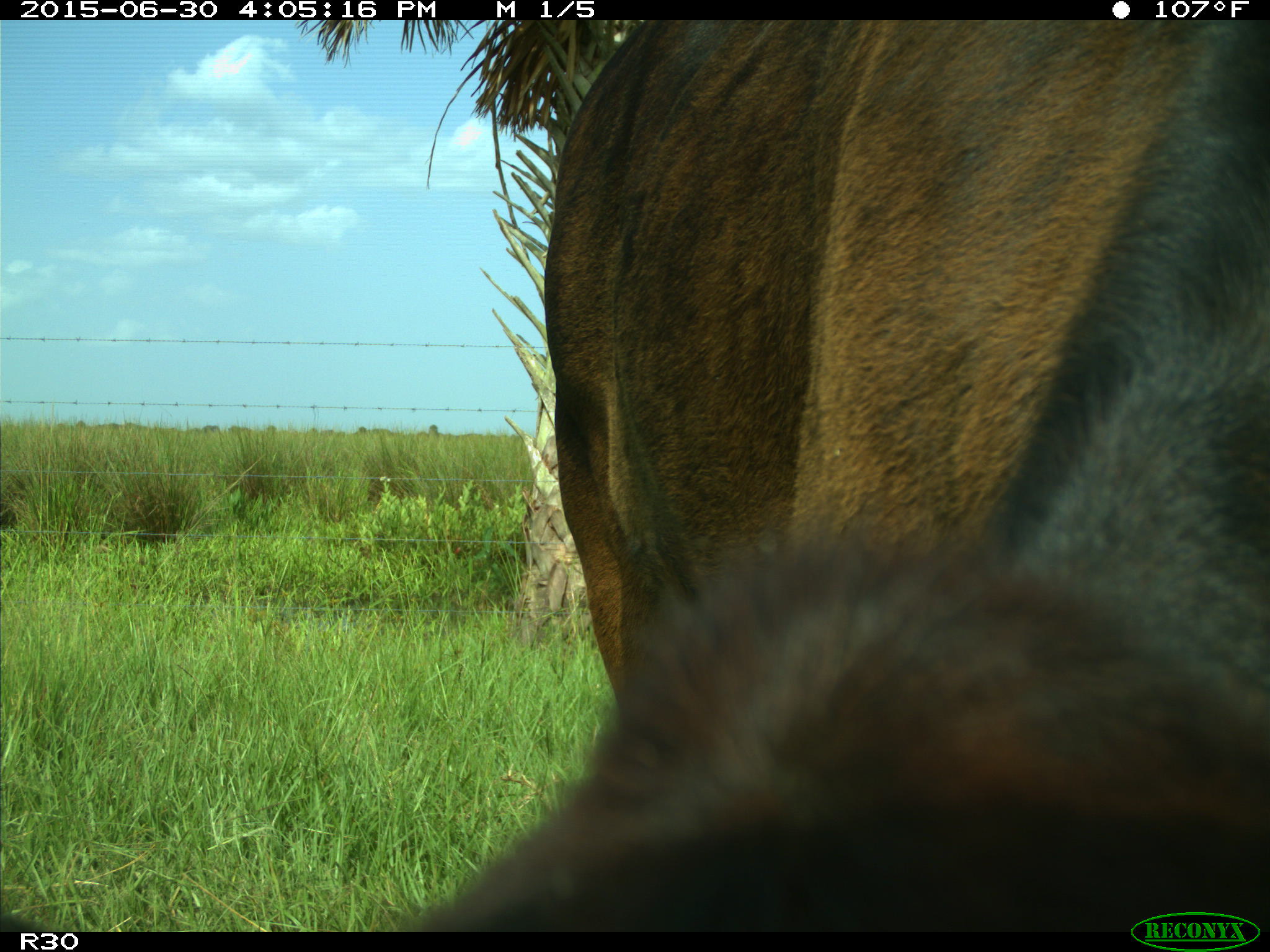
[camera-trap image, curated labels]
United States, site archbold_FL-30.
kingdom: Animalia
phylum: Chordata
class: Mammalia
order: Artiodactyla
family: Bovidae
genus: Bos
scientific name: Bos taurus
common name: domestic cow